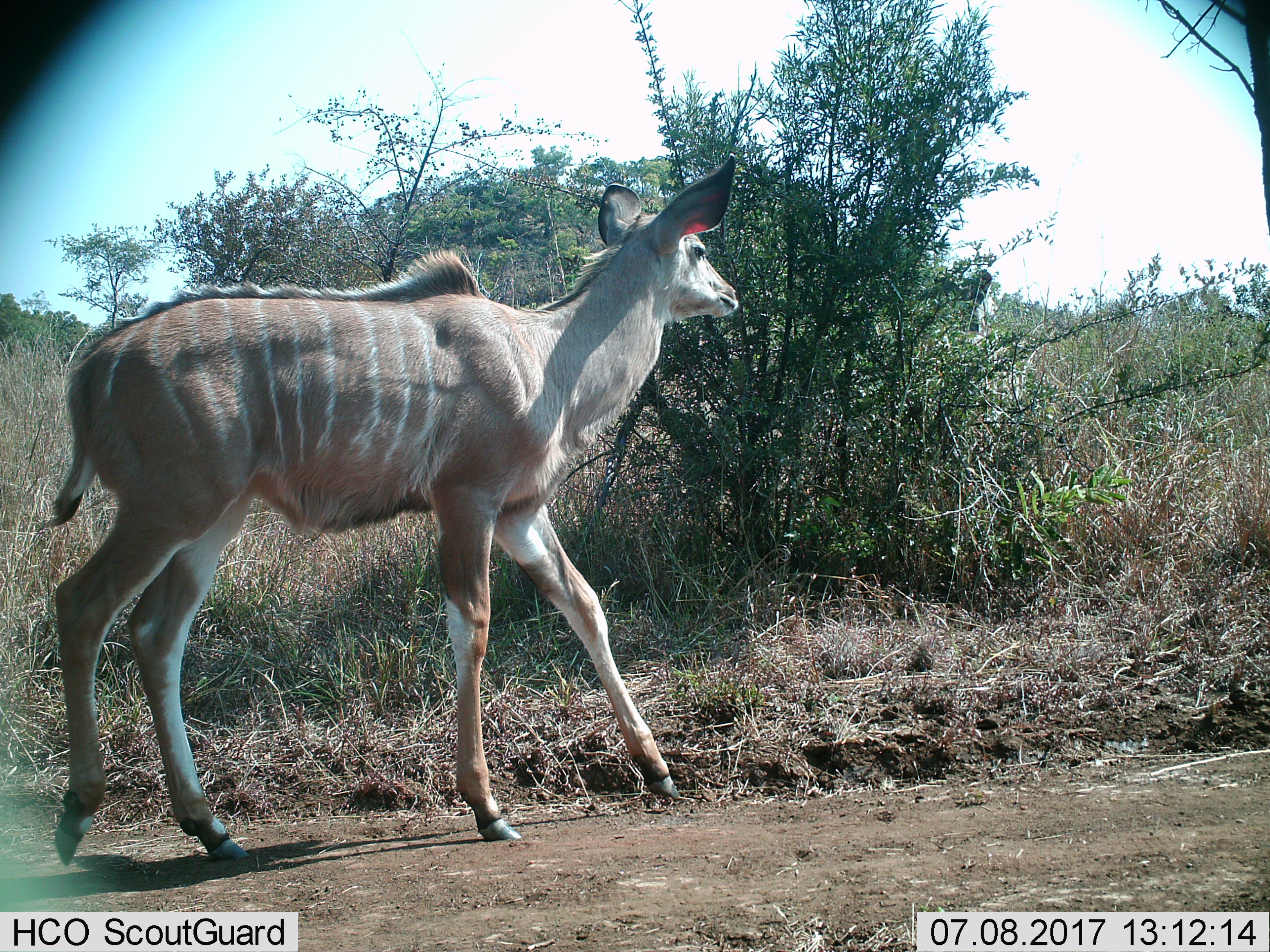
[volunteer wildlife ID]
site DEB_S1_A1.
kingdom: Animalia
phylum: Chordata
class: Mammalia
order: Artiodactyla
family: Bovidae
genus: Tragelaphus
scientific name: Tragelaphus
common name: kudu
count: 1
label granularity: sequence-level